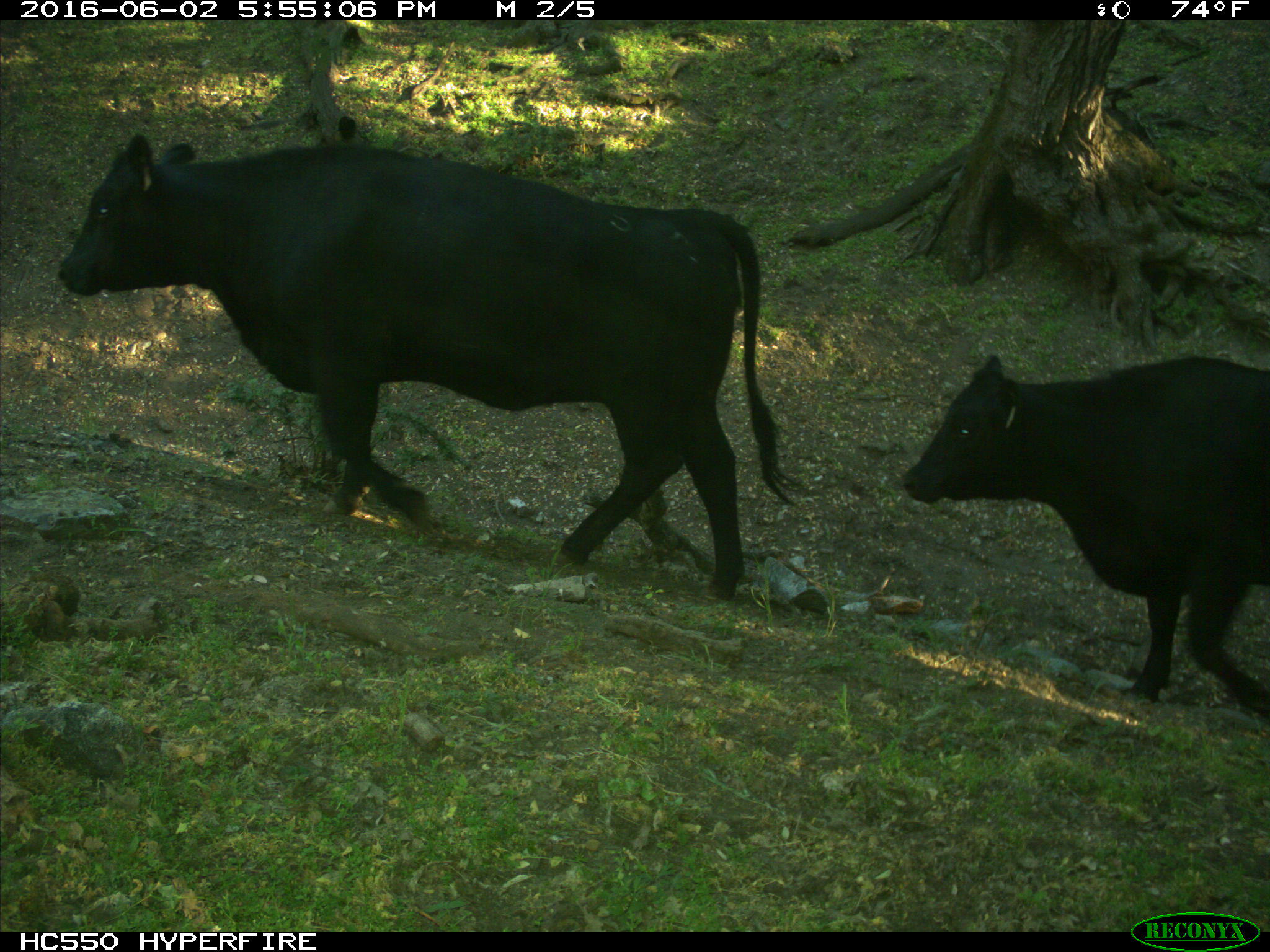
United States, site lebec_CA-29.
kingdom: Animalia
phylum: Chordata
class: Mammalia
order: Artiodactyla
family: Bovidae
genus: Bos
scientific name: Bos taurus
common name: domestic cow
Bos taurus (domestic cow).